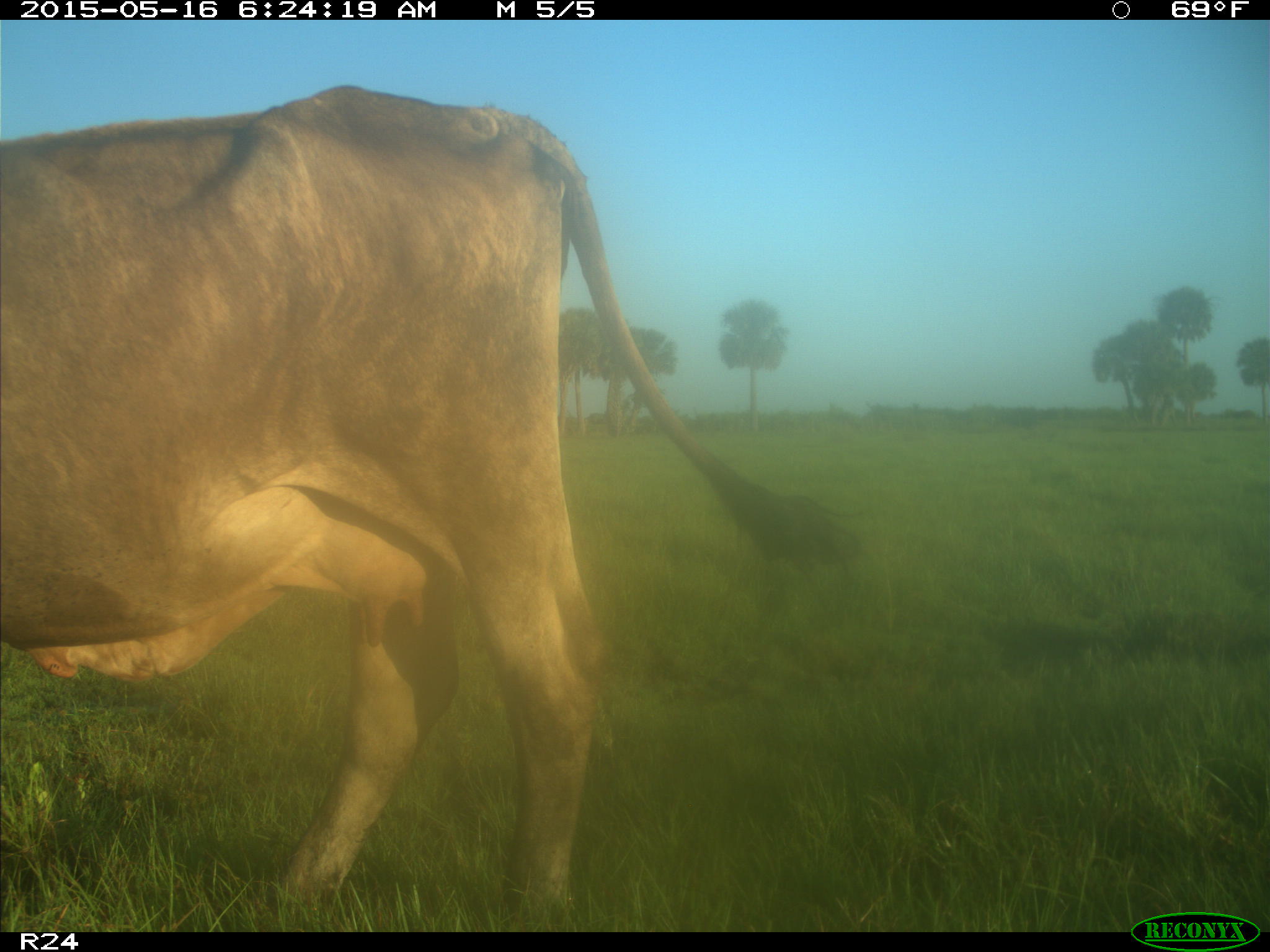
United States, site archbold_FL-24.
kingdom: Animalia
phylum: Chordata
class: Mammalia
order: Artiodactyla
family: Bovidae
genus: Bos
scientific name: Bos taurus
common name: domestic cow